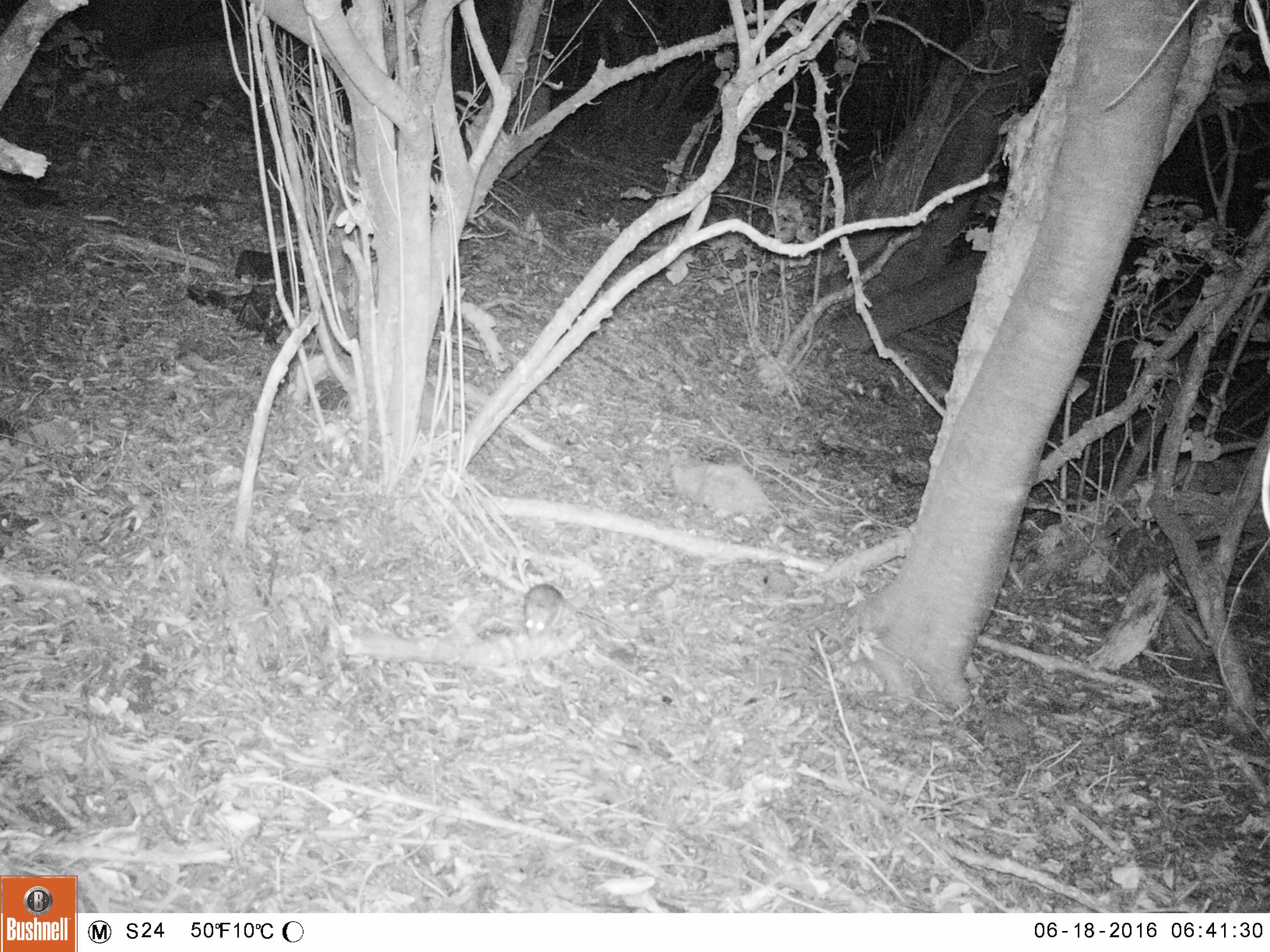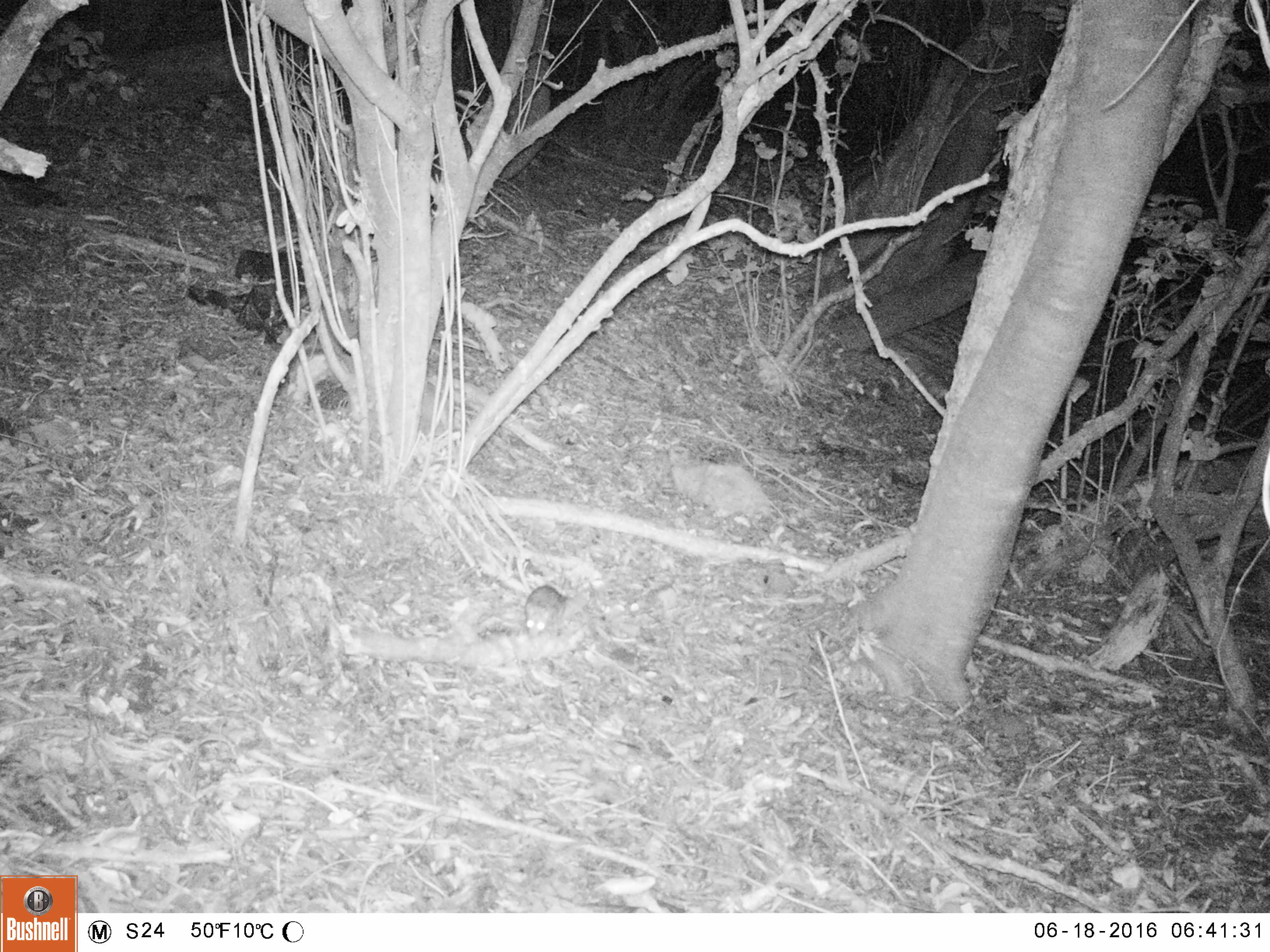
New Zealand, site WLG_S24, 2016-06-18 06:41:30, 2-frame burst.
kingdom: Animalia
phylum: Chordata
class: Mammalia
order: Rodentia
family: Muridae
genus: Rattus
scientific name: Rattus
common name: rat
Rat (Rattus).